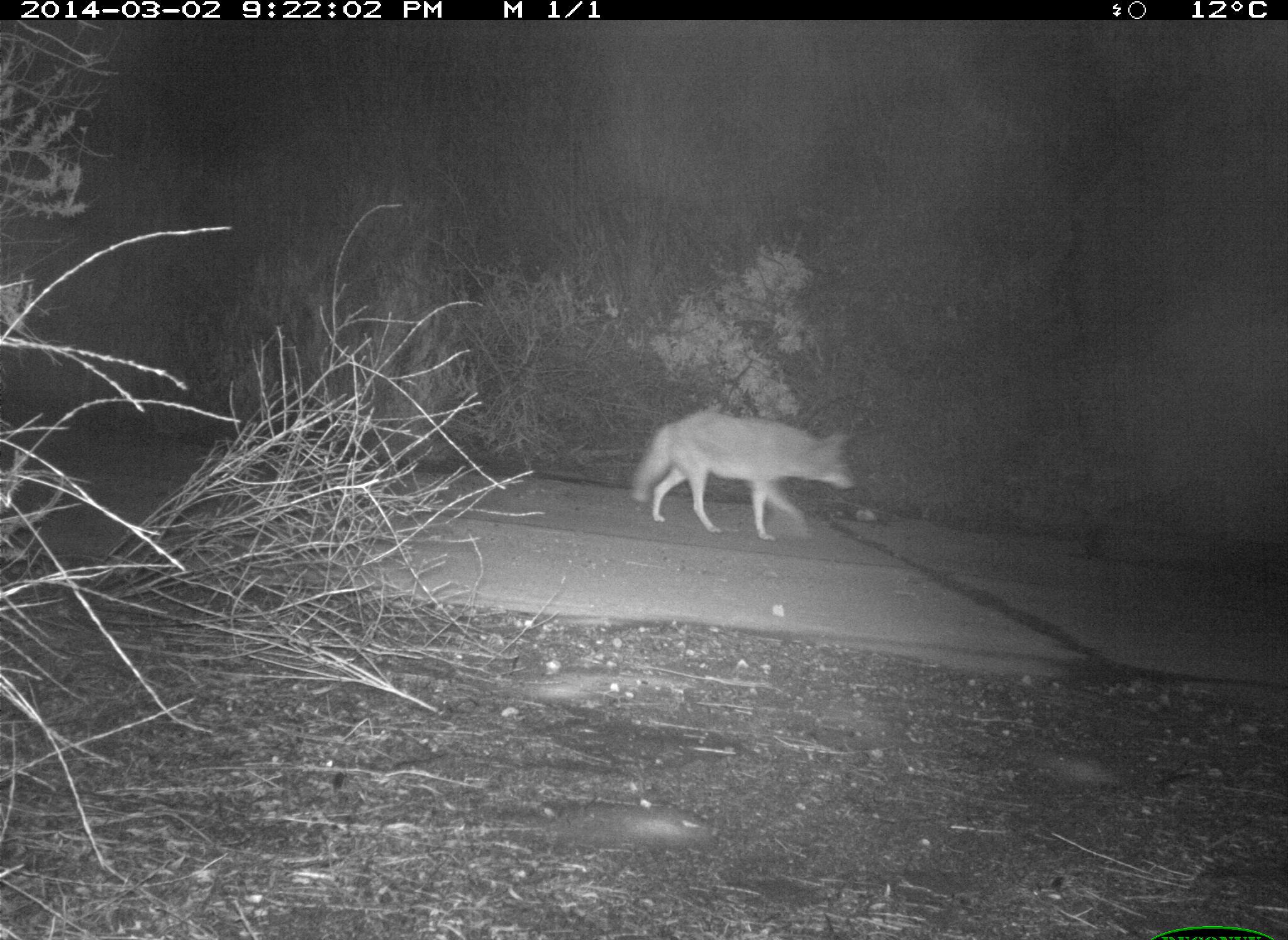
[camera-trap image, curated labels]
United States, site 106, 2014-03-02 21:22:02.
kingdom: Animalia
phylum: Chordata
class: Mammalia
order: Carnivora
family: Canidae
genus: Canis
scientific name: Canis latrans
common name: coyote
Coyote (Canis latrans).